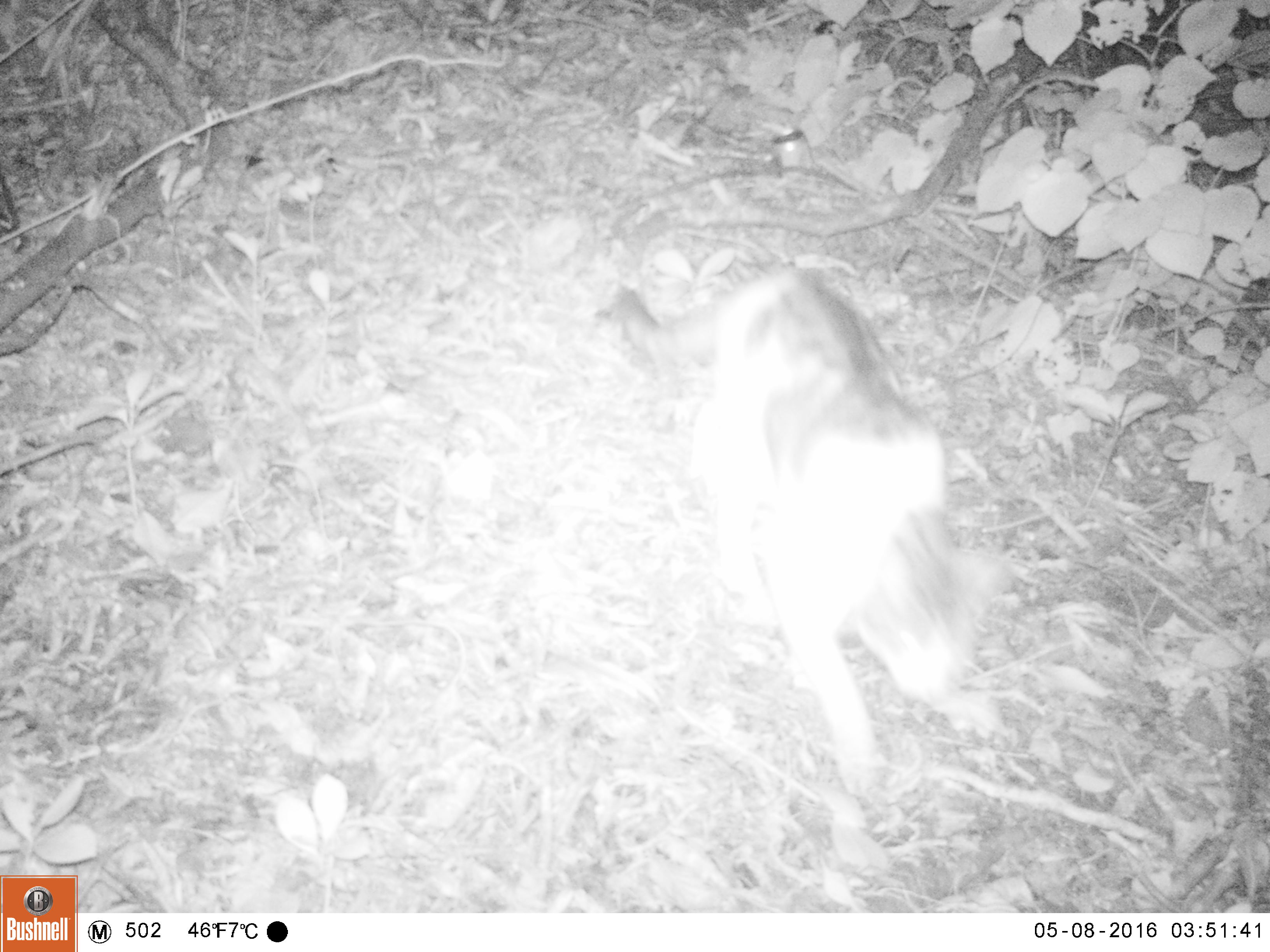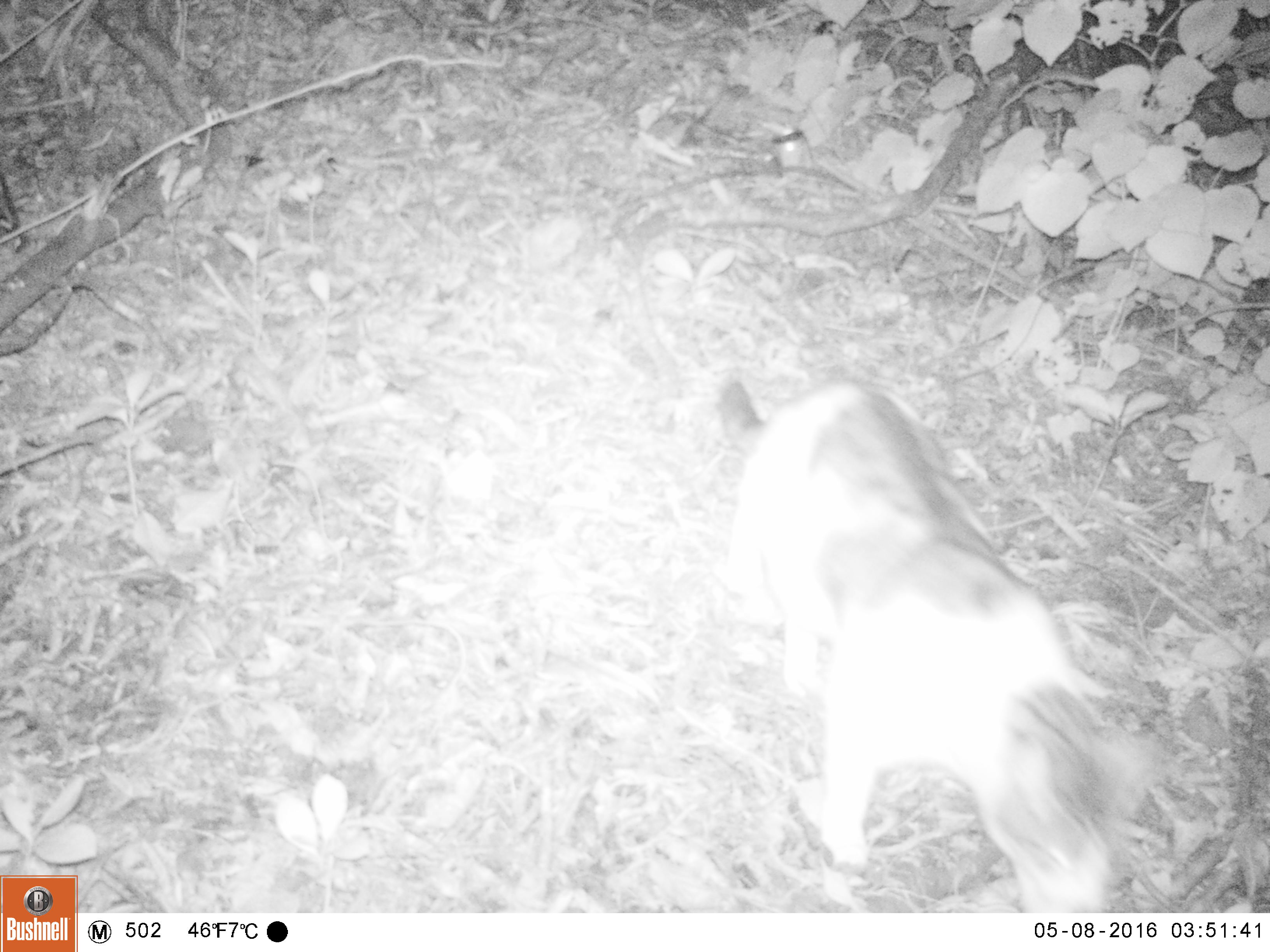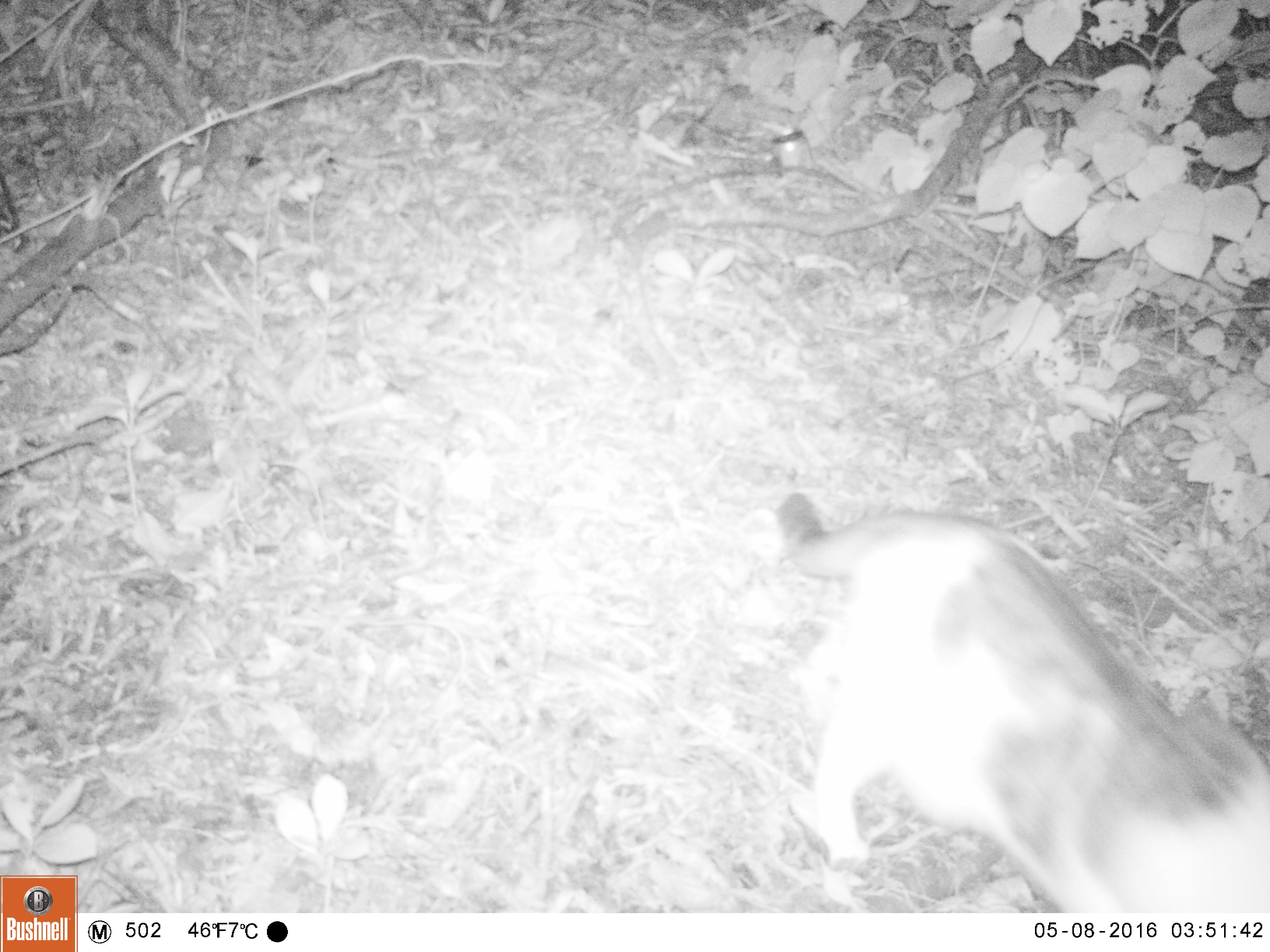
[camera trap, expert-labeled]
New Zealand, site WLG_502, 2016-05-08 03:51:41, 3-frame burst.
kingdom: Animalia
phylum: Chordata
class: Mammalia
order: Carnivora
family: Felidae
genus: Felis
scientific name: Felis catus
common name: domestic cat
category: cat